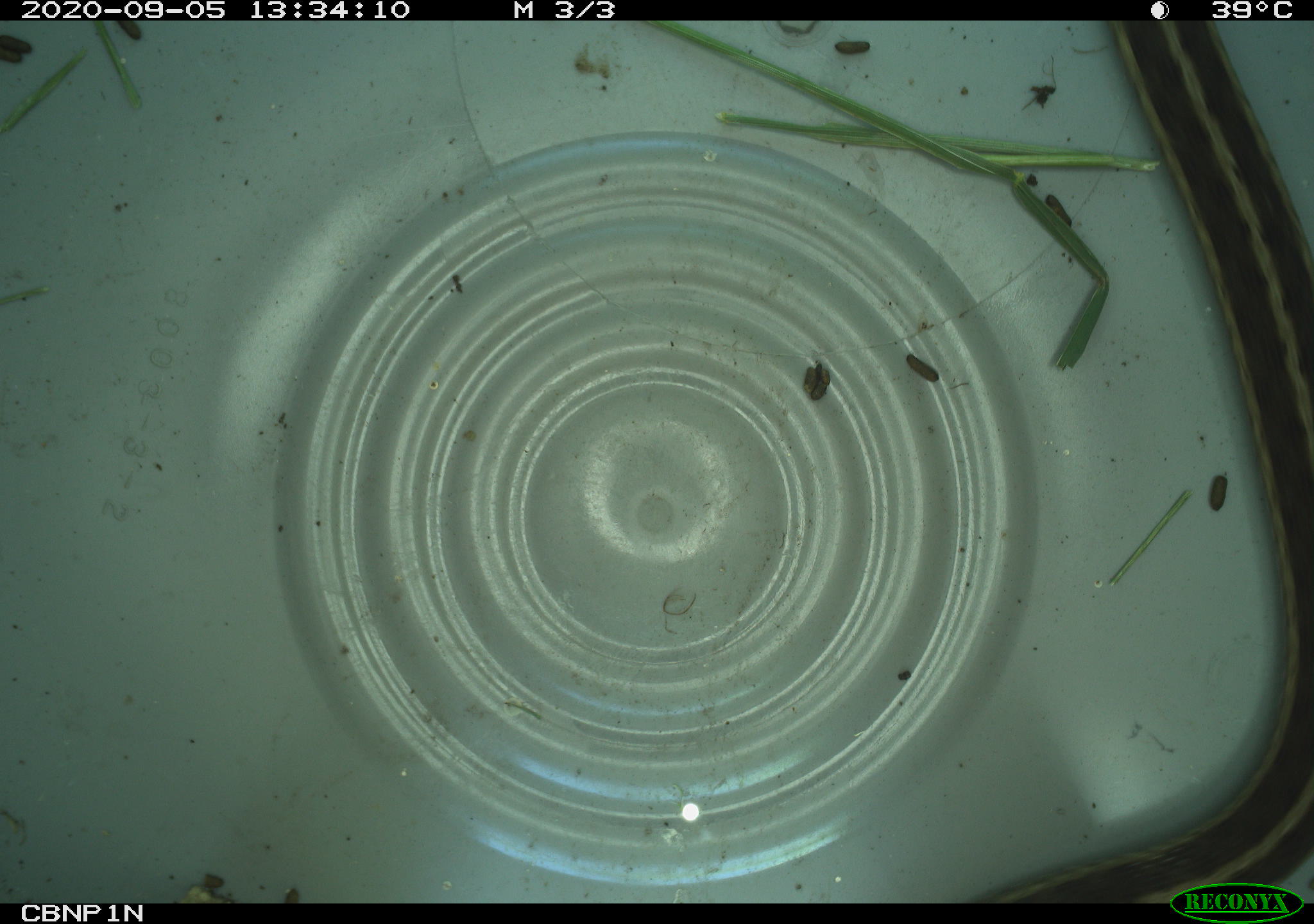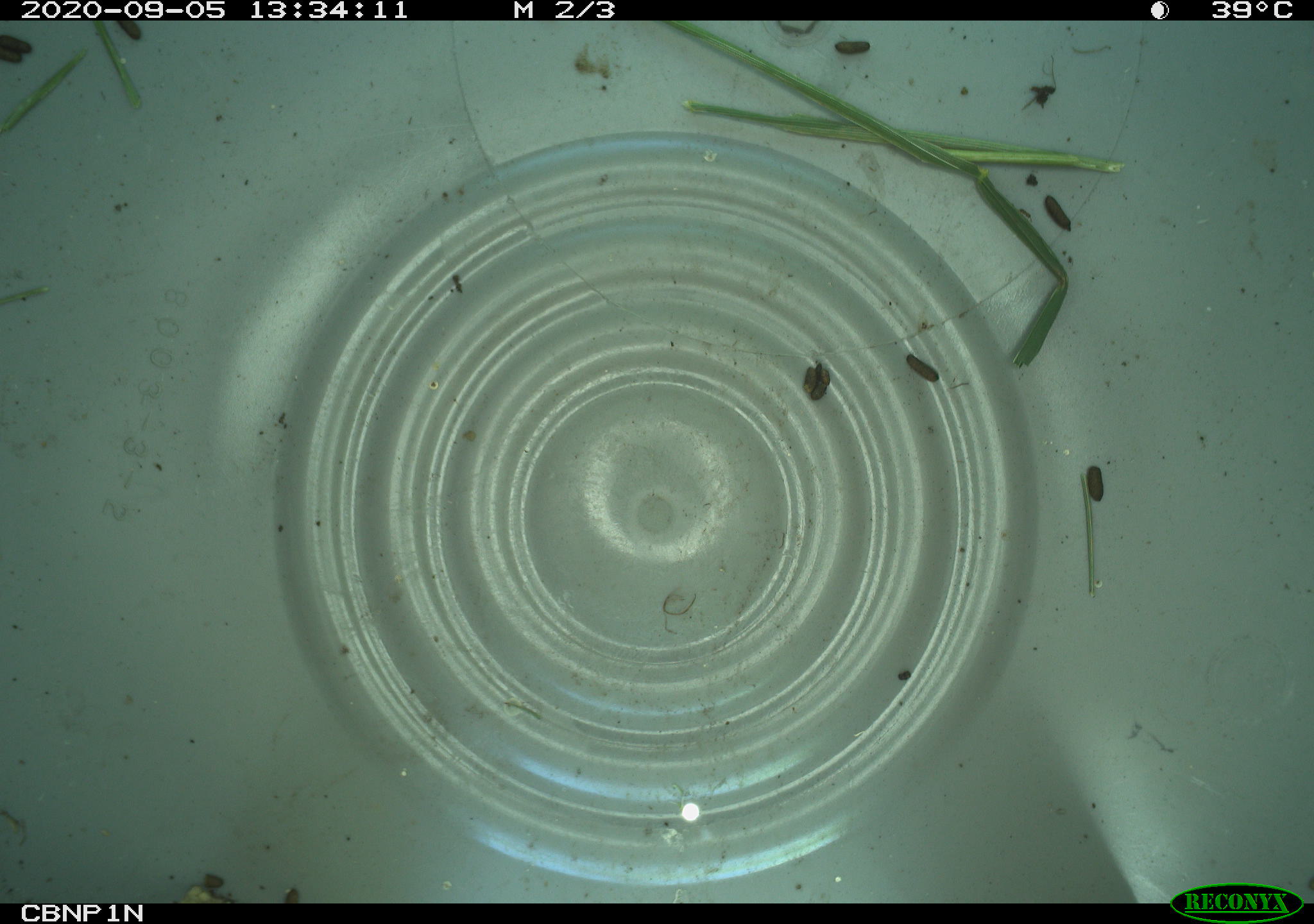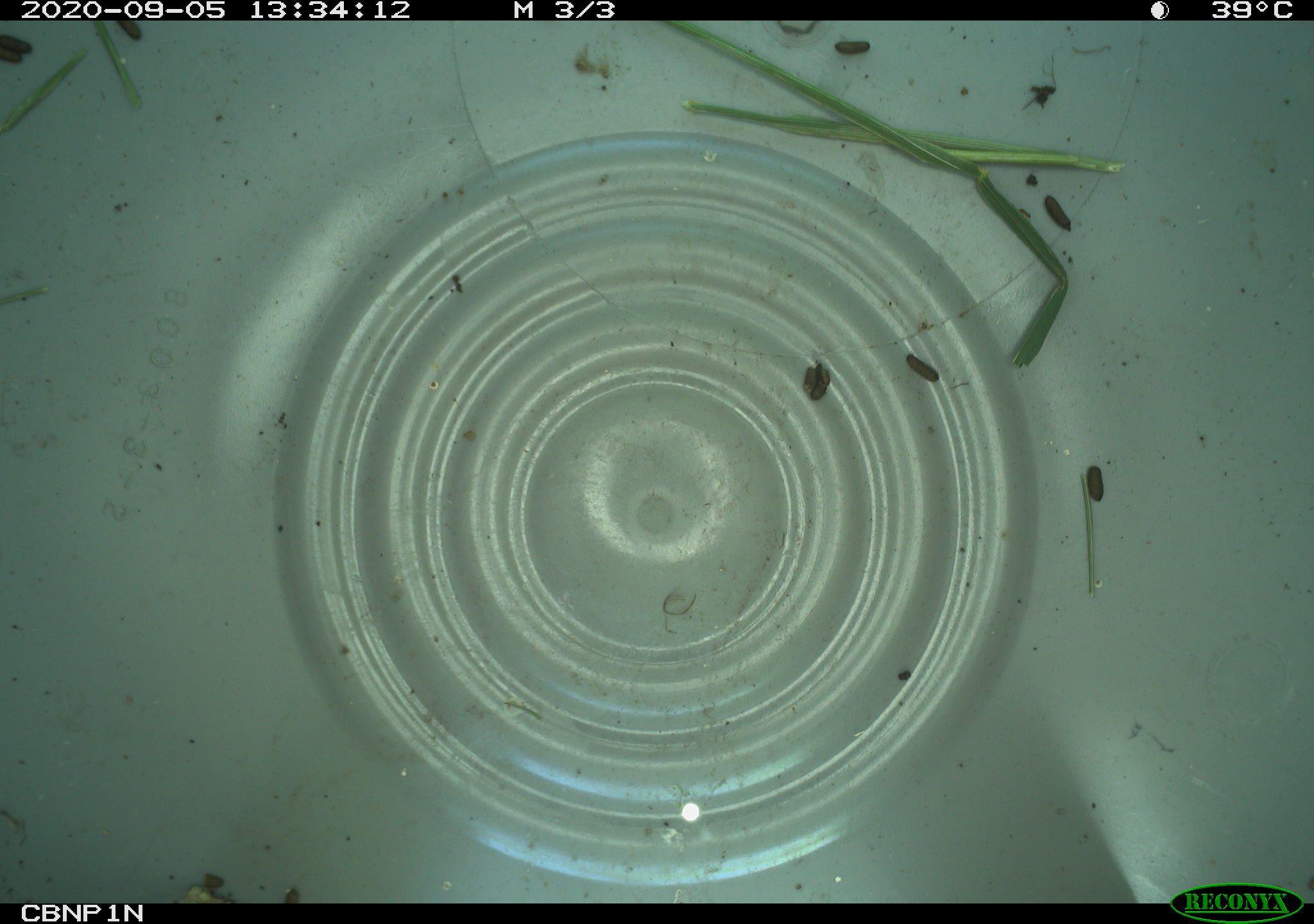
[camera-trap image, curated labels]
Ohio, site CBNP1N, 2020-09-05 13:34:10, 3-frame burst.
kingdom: Animalia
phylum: Chordata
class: Reptilia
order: Squamata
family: Colubridae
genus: Thamnophis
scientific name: Thamnophis sirtalis sirtalis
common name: eastern gartersnake